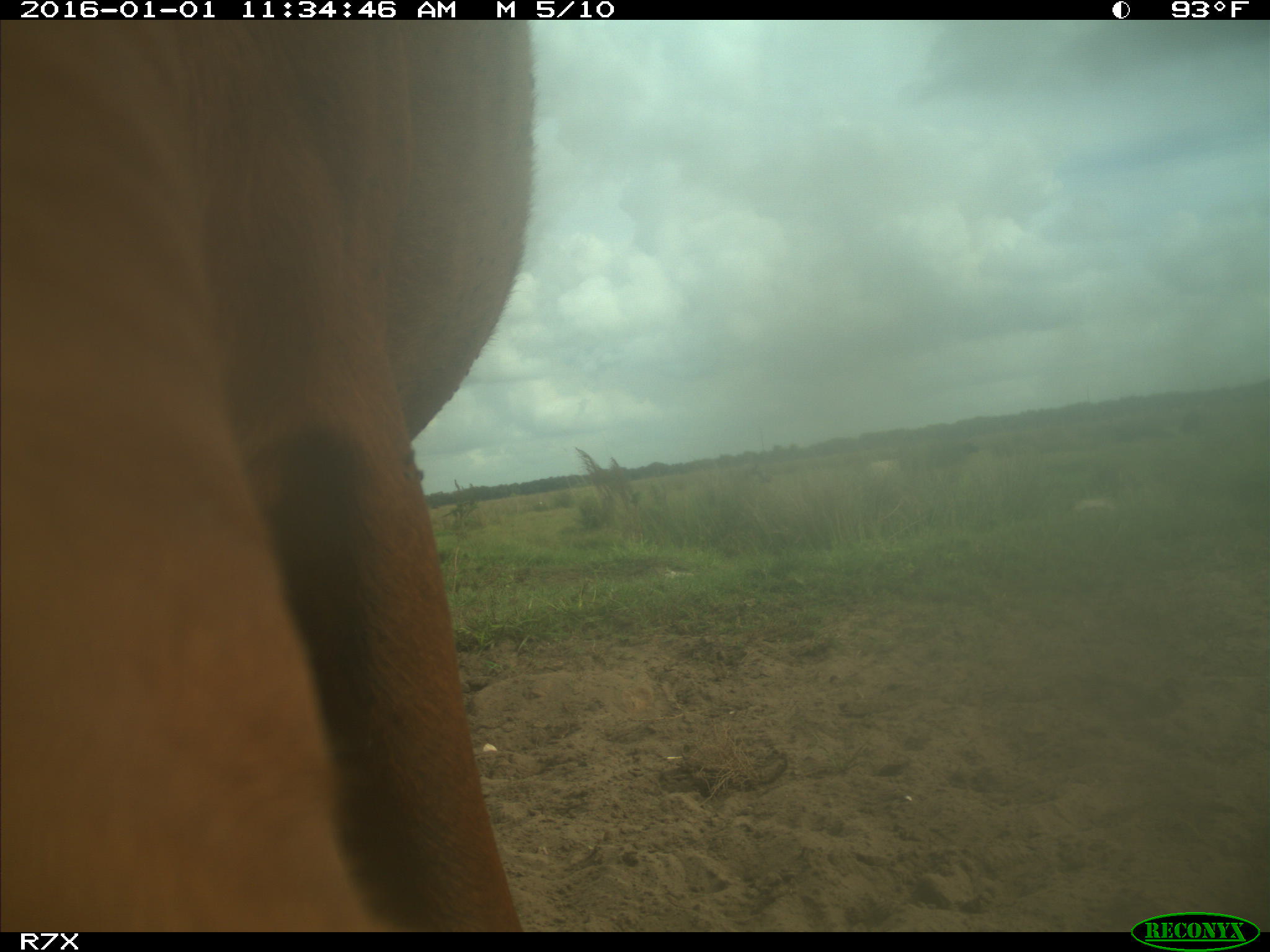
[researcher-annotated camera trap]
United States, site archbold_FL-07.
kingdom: Animalia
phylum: Chordata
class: Mammalia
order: Artiodactyla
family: Bovidae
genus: Bos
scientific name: Bos taurus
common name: domestic cow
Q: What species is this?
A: Bos taurus (domestic cow).